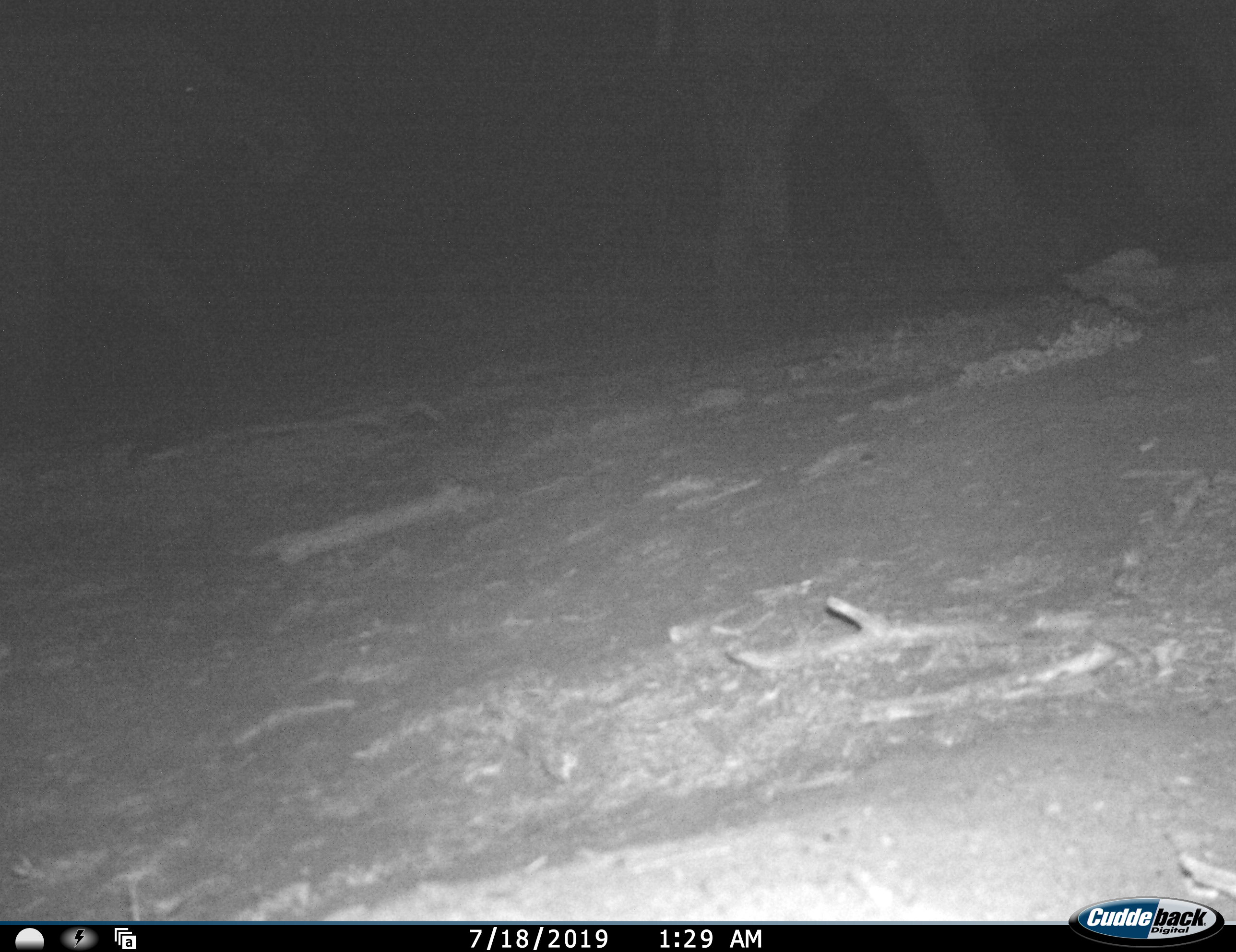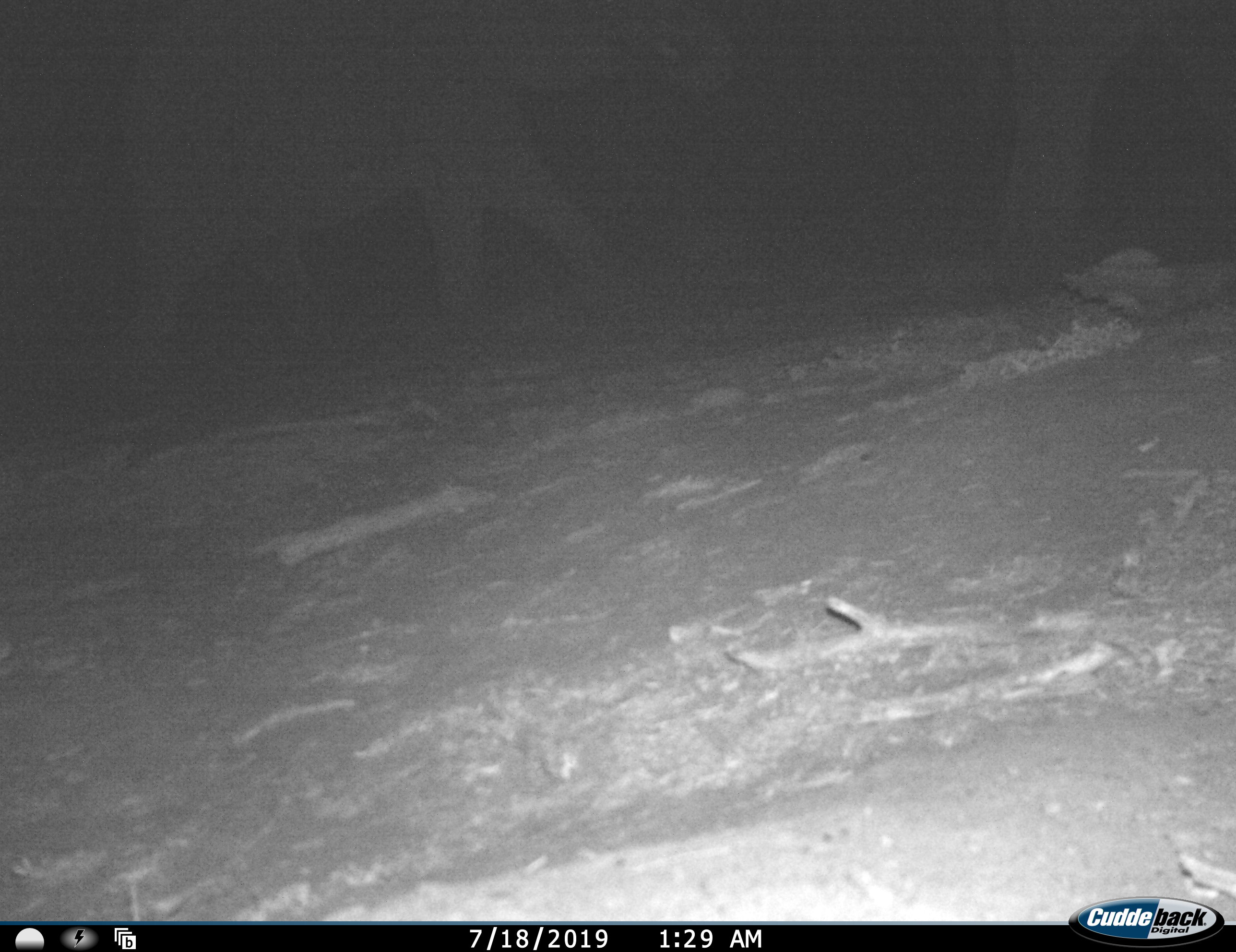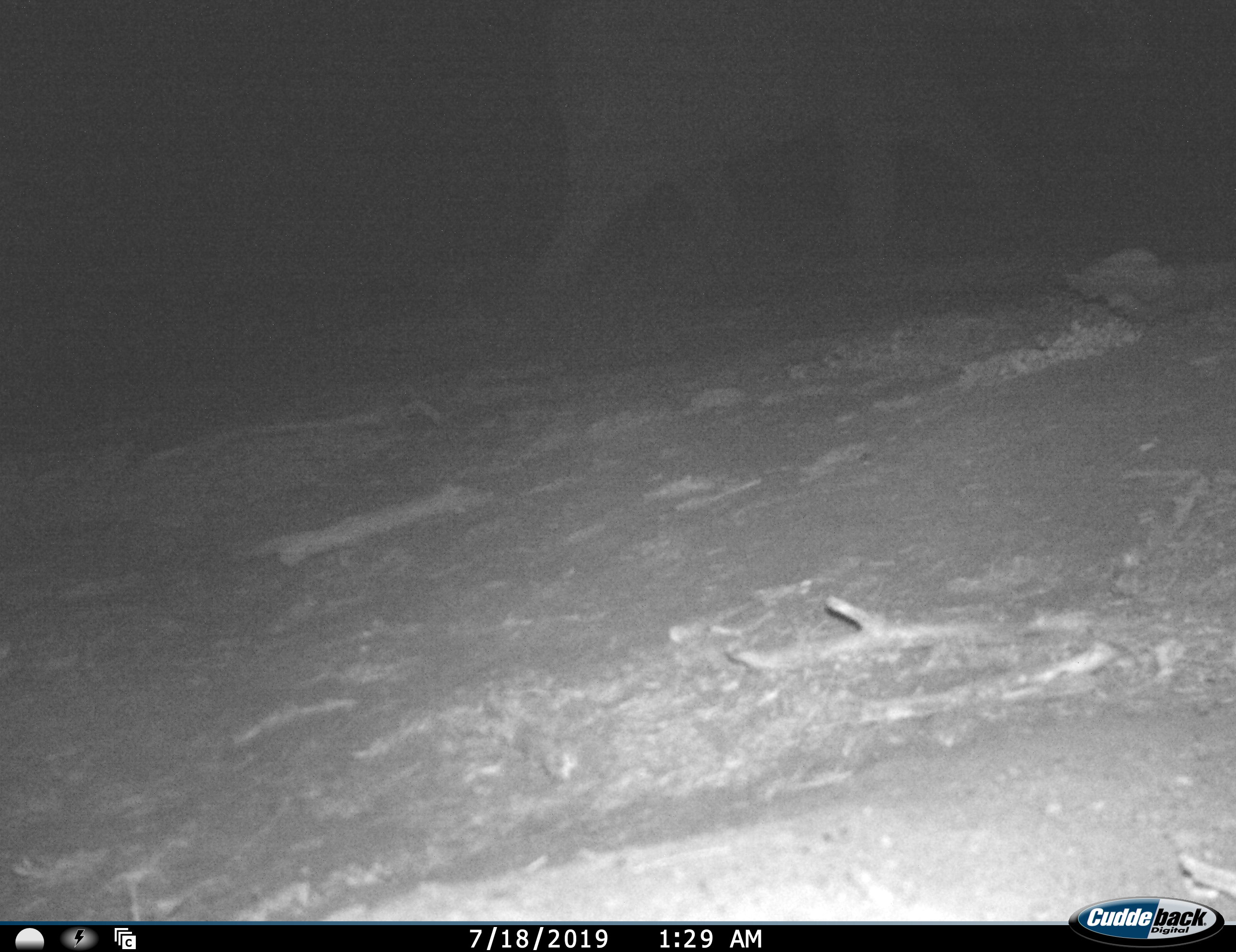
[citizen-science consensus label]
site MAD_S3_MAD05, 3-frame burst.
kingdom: Animalia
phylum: Chordata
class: Mammalia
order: Proboscidea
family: Elephantidae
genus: Loxodonta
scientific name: Loxodonta africana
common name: african bush elephant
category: elephant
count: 2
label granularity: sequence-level